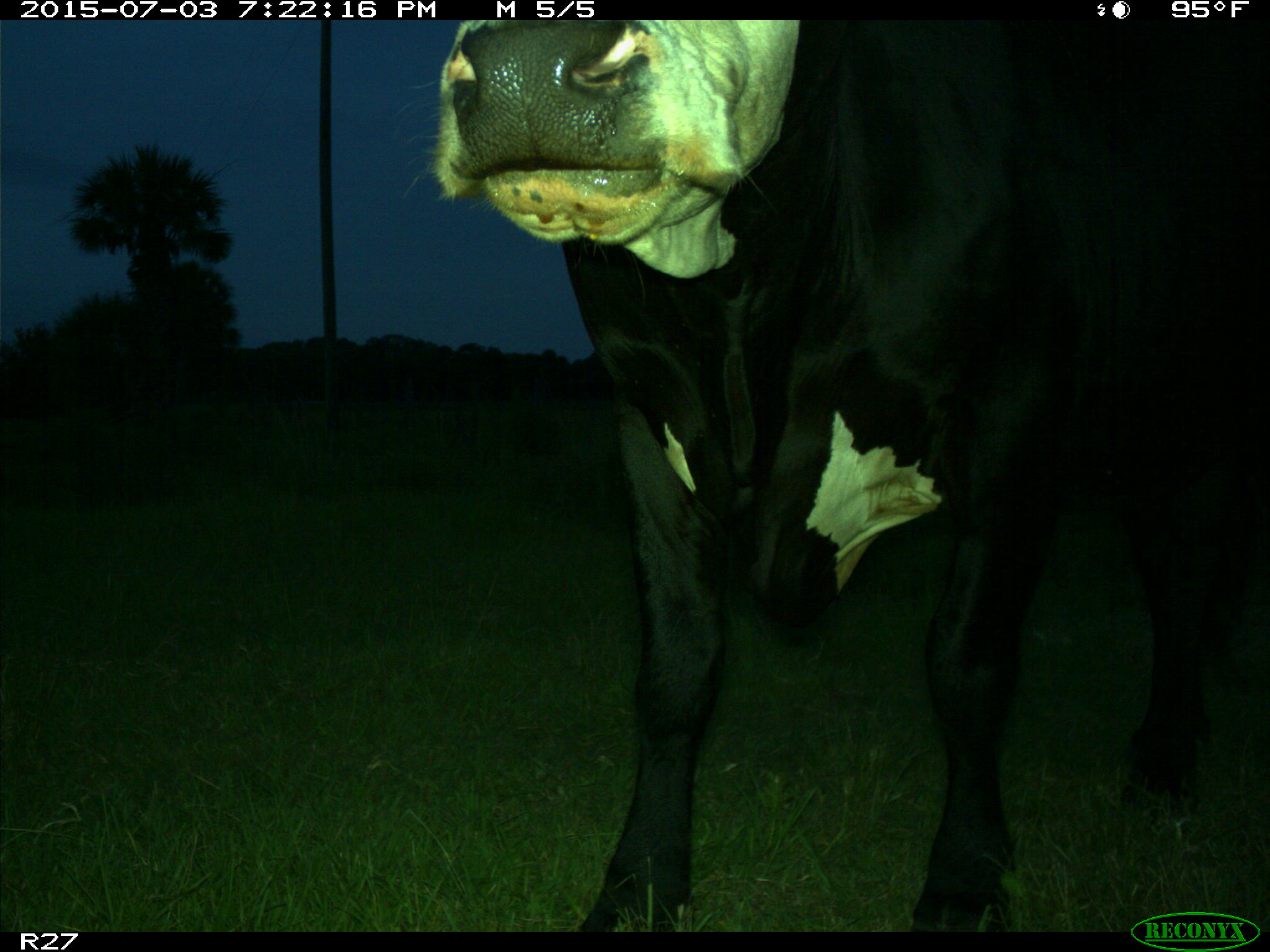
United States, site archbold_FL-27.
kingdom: Animalia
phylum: Chordata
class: Mammalia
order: Artiodactyla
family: Bovidae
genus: Bos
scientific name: Bos taurus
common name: domestic cow